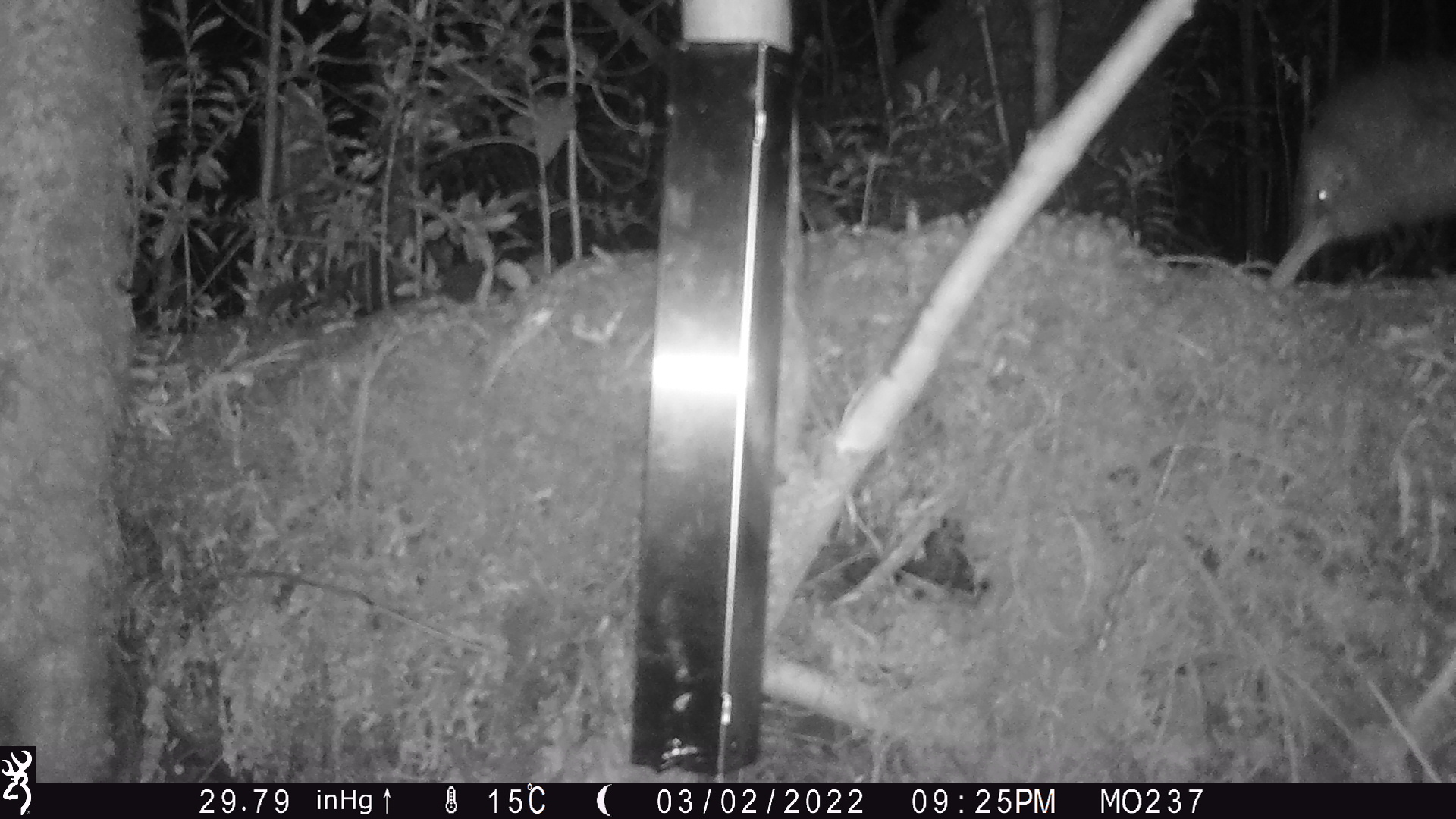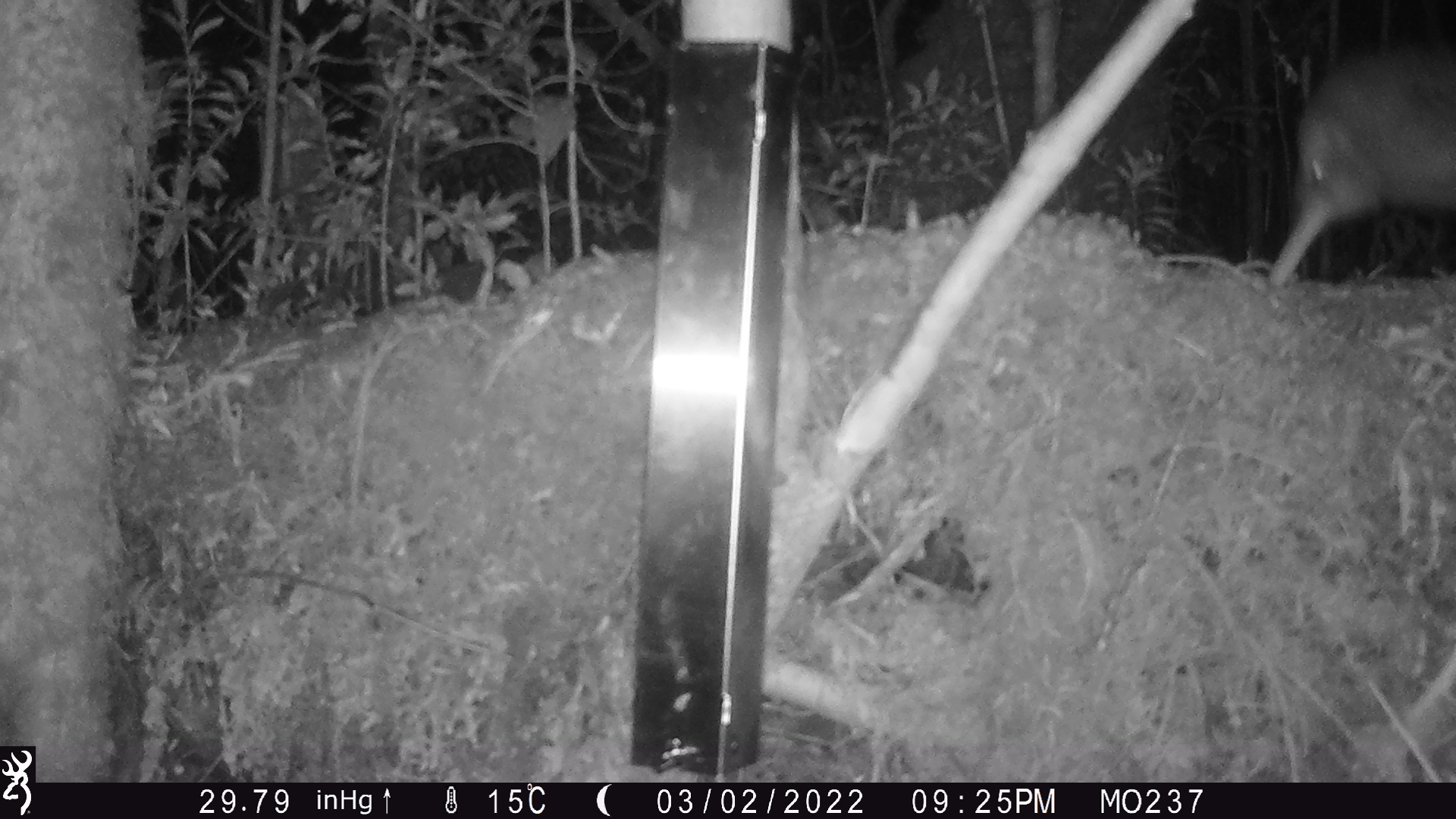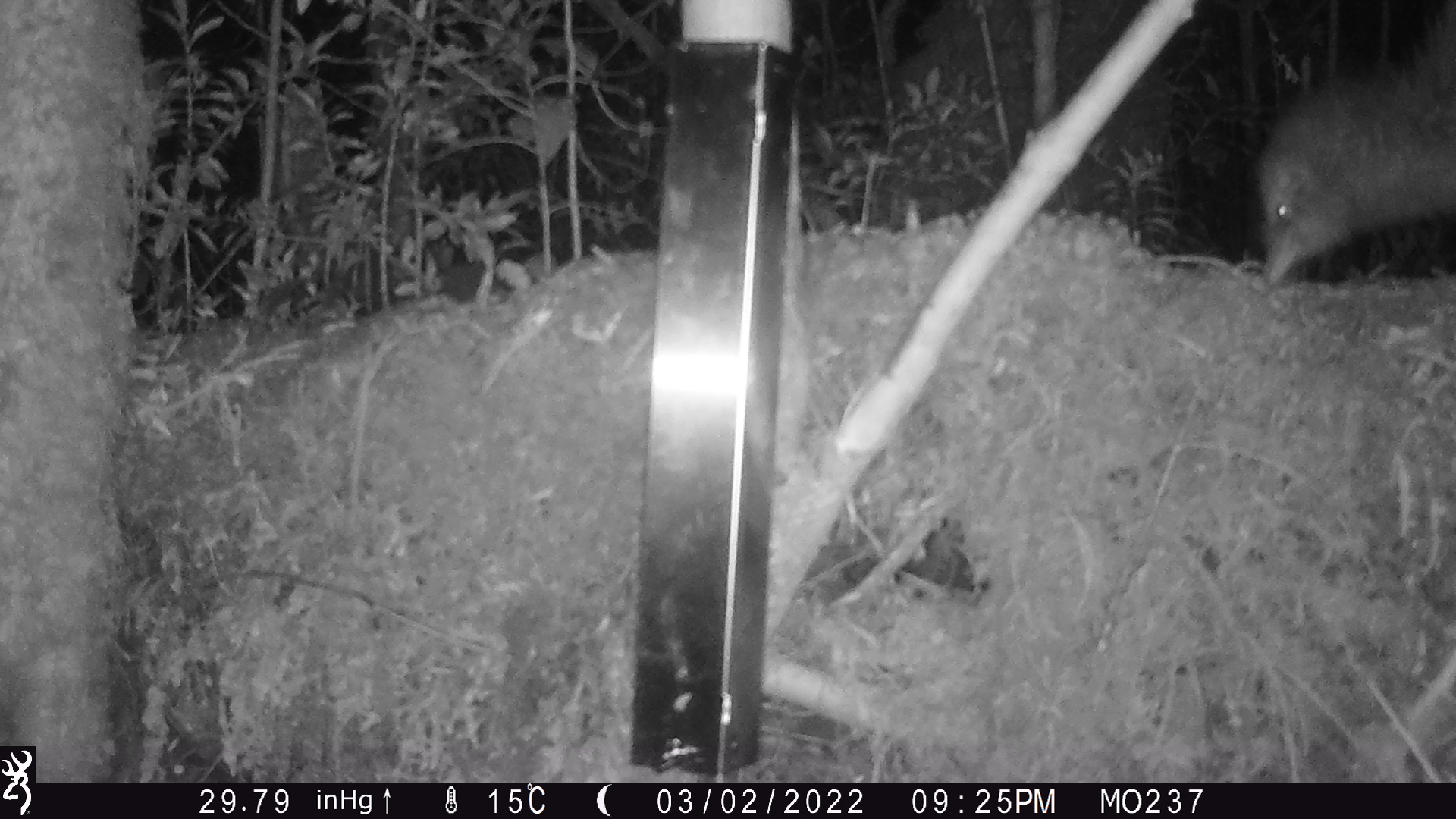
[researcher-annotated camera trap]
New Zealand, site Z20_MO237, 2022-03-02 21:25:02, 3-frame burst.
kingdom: Animalia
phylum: Chordata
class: Aves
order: Apterygiformes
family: Apterygidae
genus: Apteryx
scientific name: Apteryx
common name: kiwi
Kiwi (Apteryx).